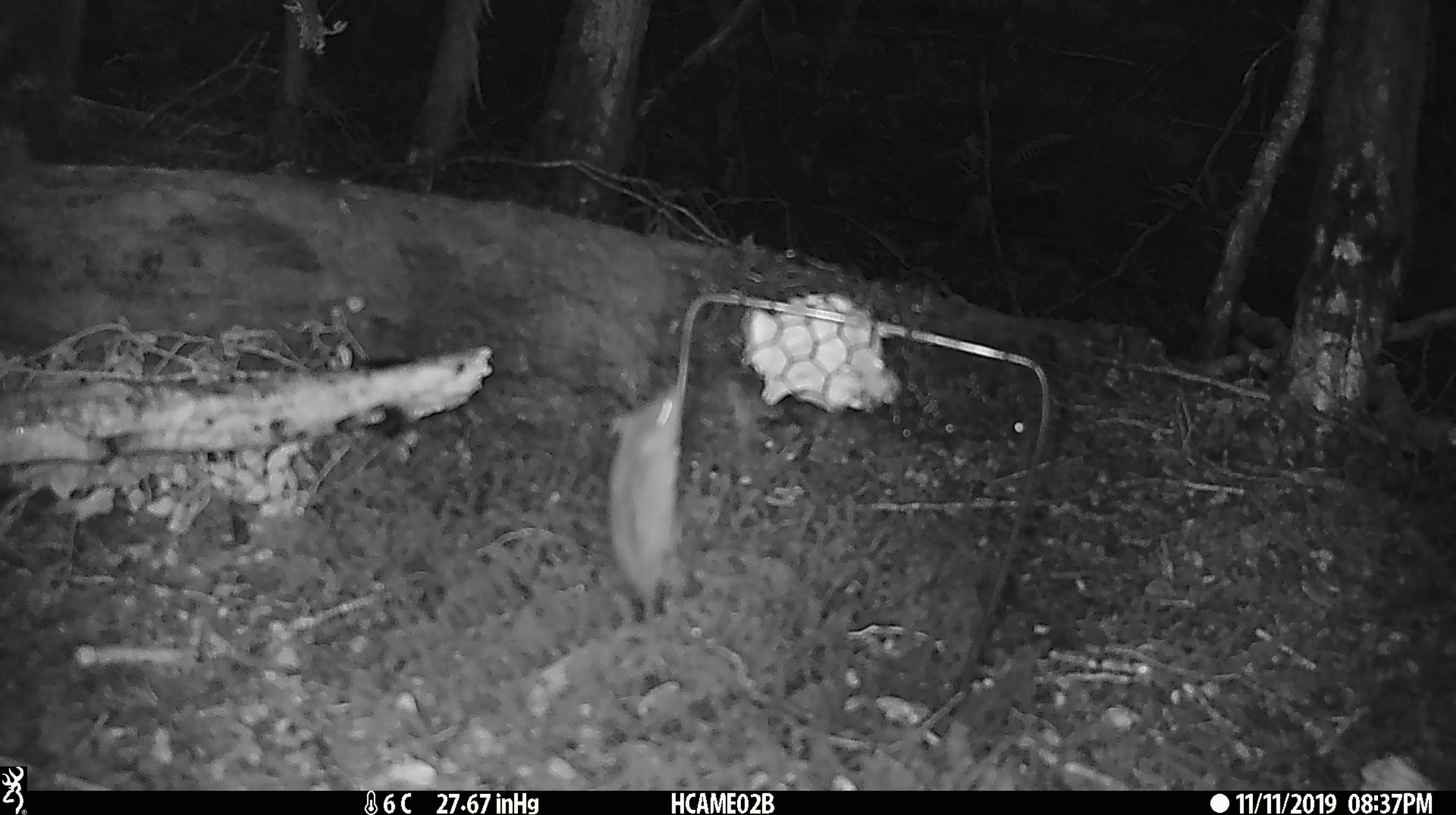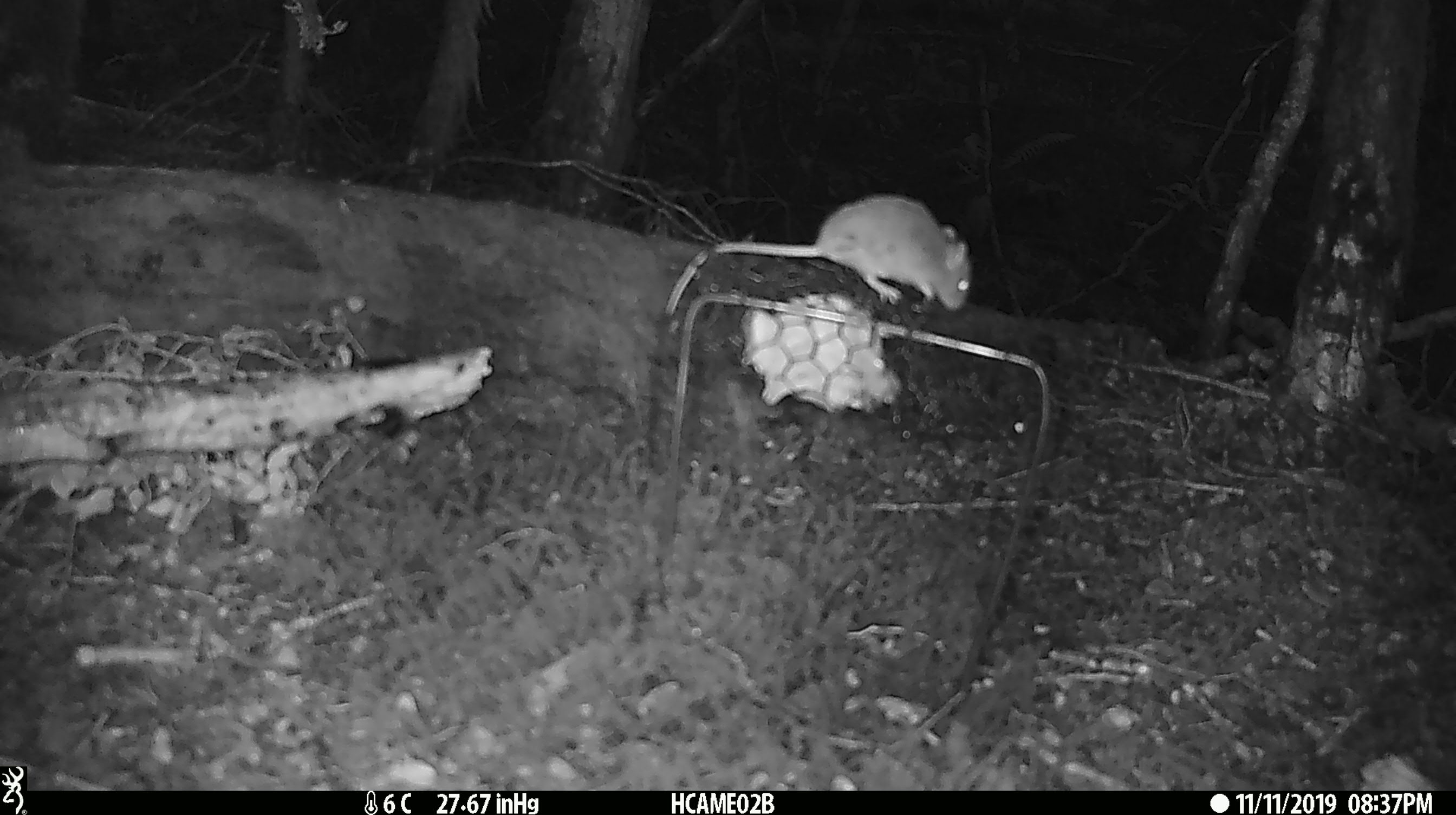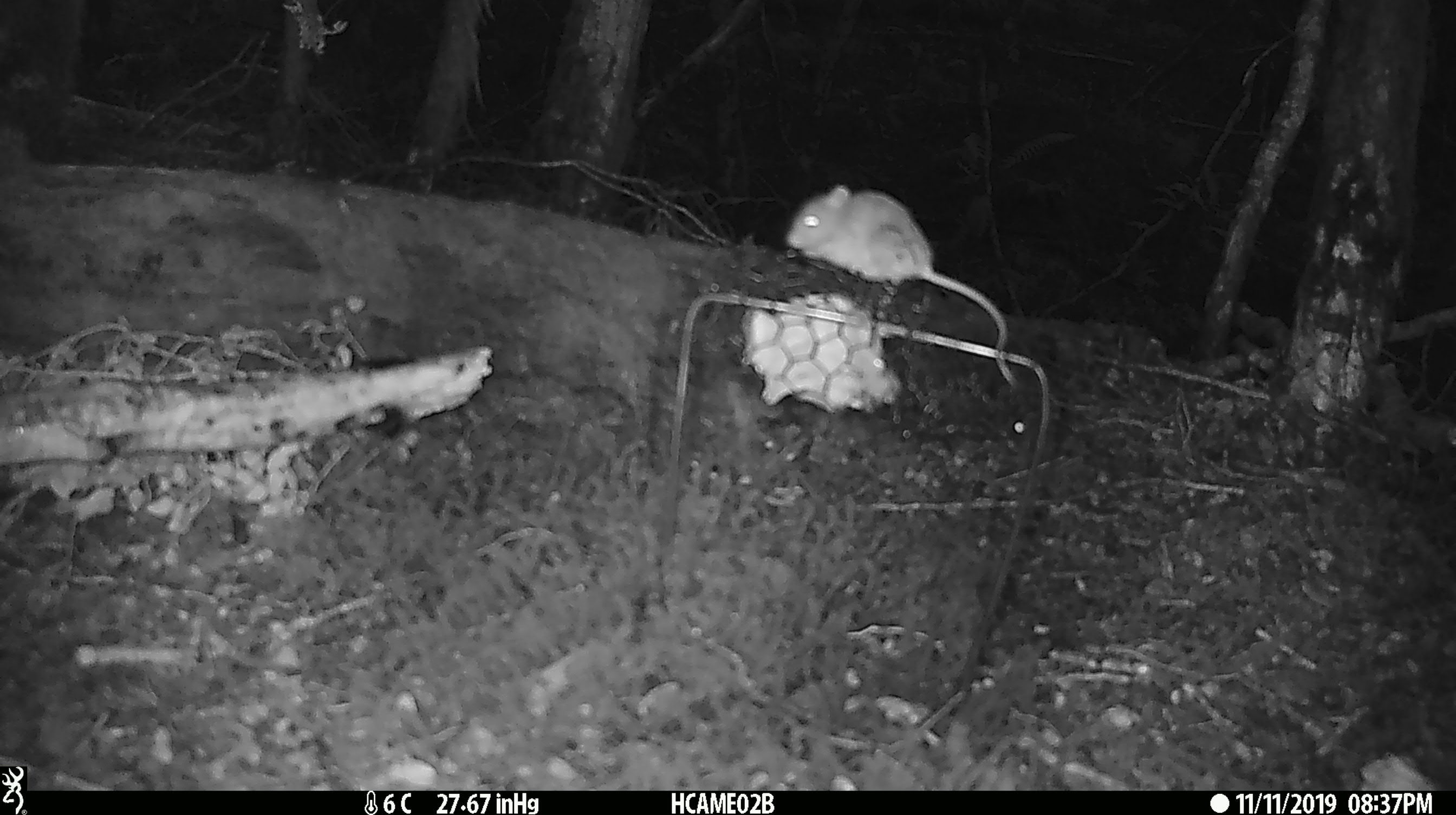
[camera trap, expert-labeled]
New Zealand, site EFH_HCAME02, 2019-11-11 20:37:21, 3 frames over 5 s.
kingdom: Animalia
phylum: Chordata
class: Mammalia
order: Rodentia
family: Muridae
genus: Mus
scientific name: Mus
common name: mouse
Mouse (Mus).